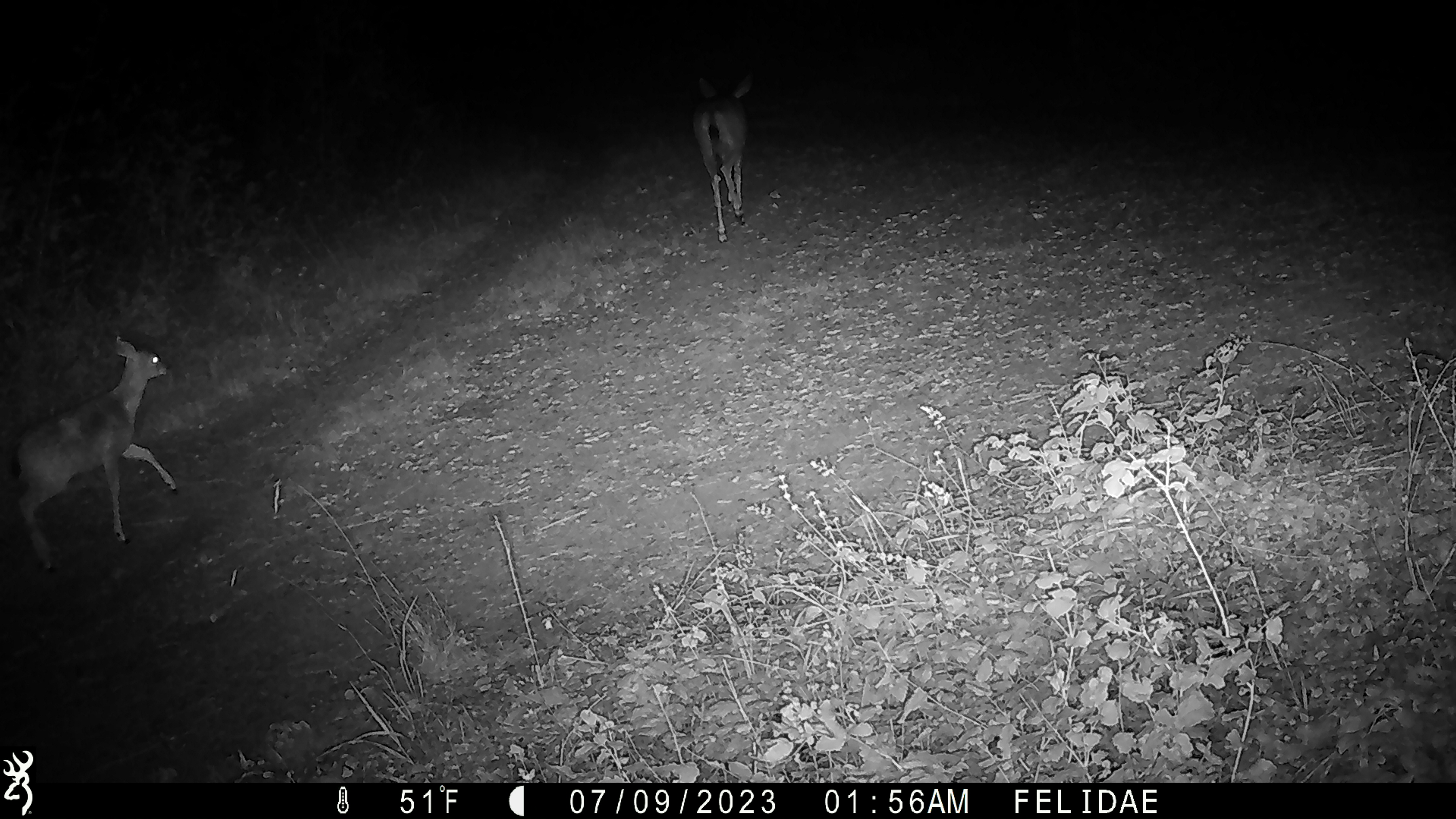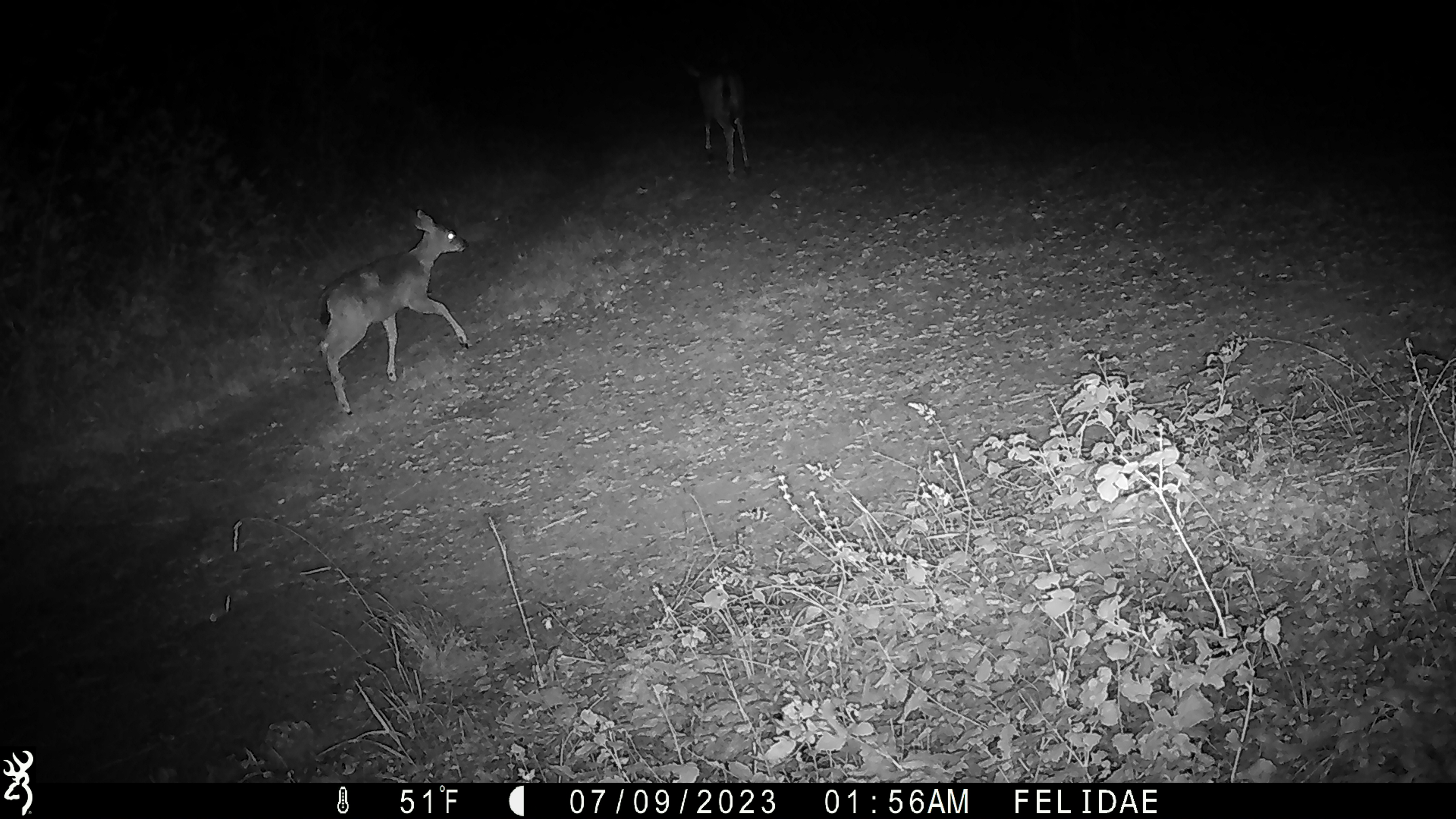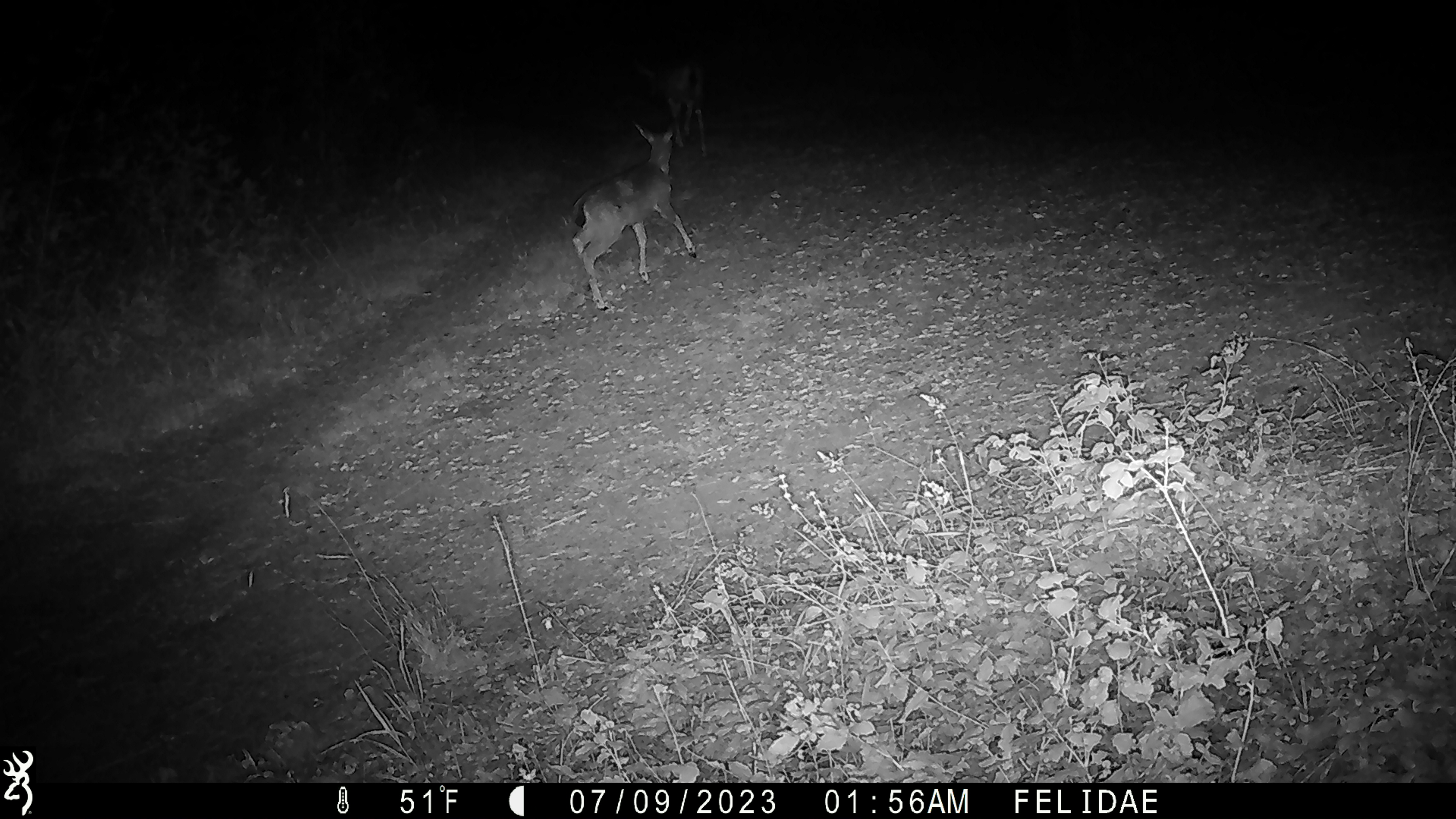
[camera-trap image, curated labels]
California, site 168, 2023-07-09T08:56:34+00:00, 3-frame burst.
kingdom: Animalia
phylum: Chordata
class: Mammalia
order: Artiodactyla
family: Cervidae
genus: Odocoileus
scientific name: Odocoileus hemionus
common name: mule deer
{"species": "mule deer (Odocoileus hemionus)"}